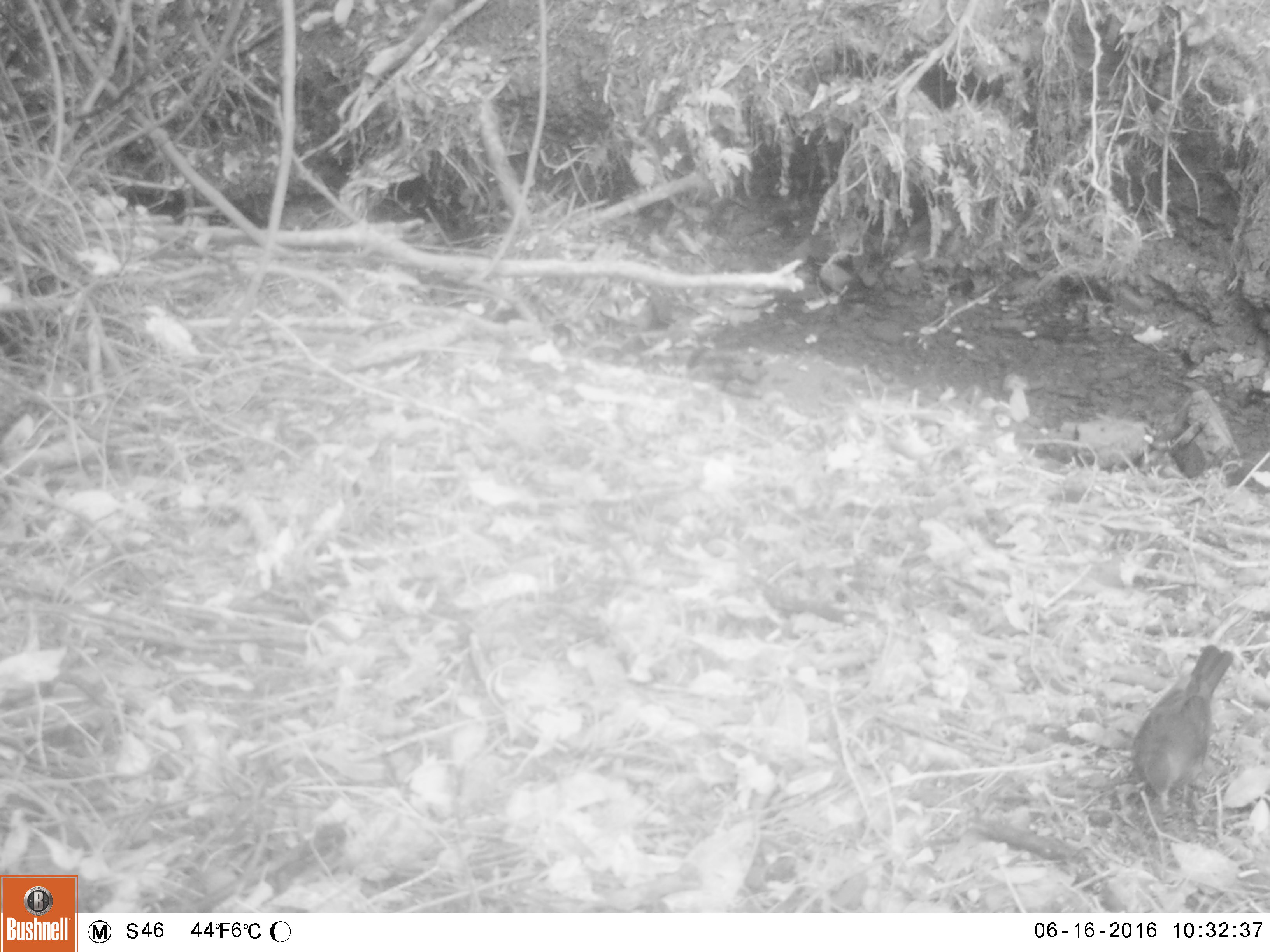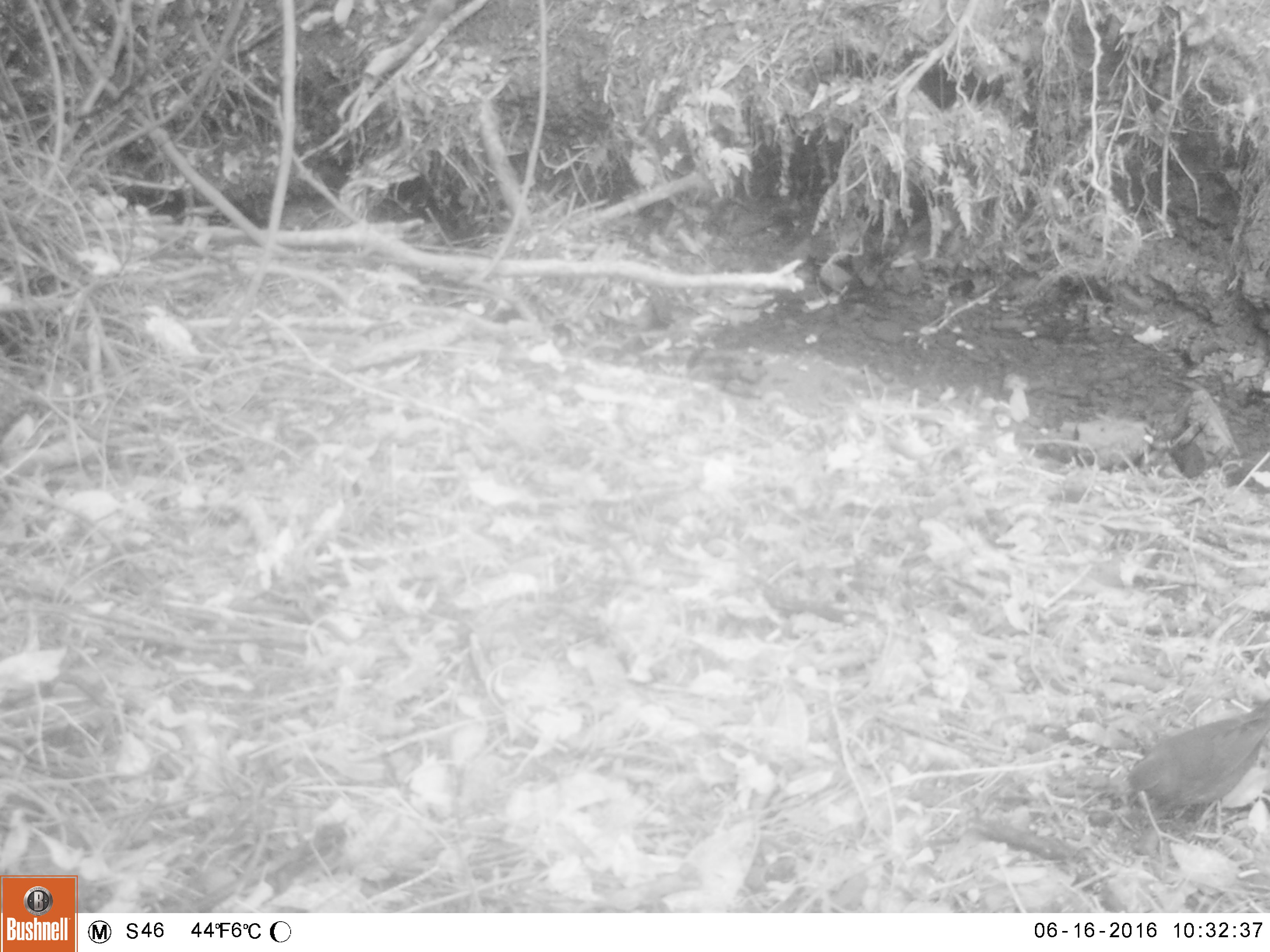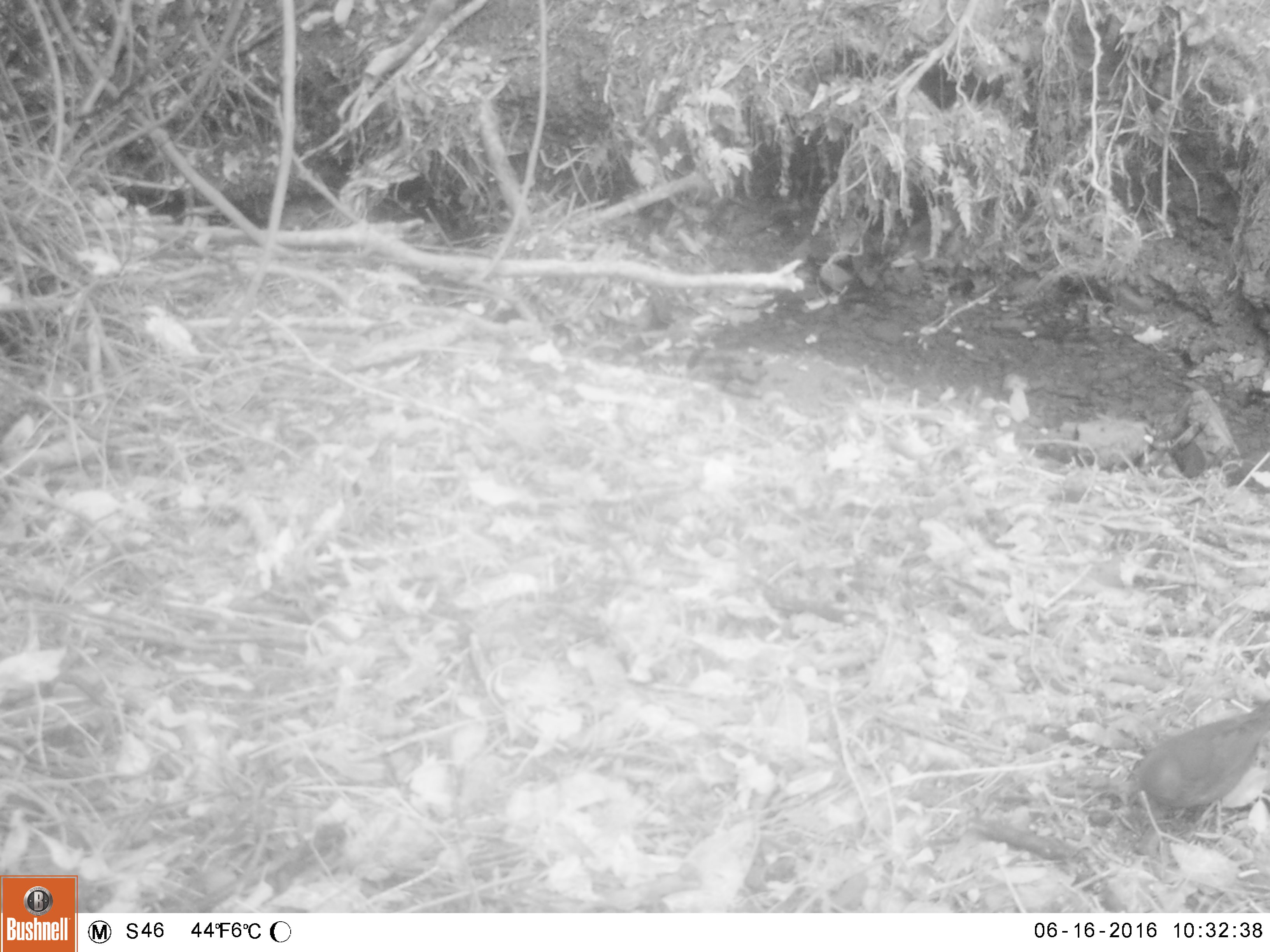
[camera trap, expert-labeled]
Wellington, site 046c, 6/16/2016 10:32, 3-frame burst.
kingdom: Animalia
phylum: Chordata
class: Aves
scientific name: Aves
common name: bird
Bird (Aves).